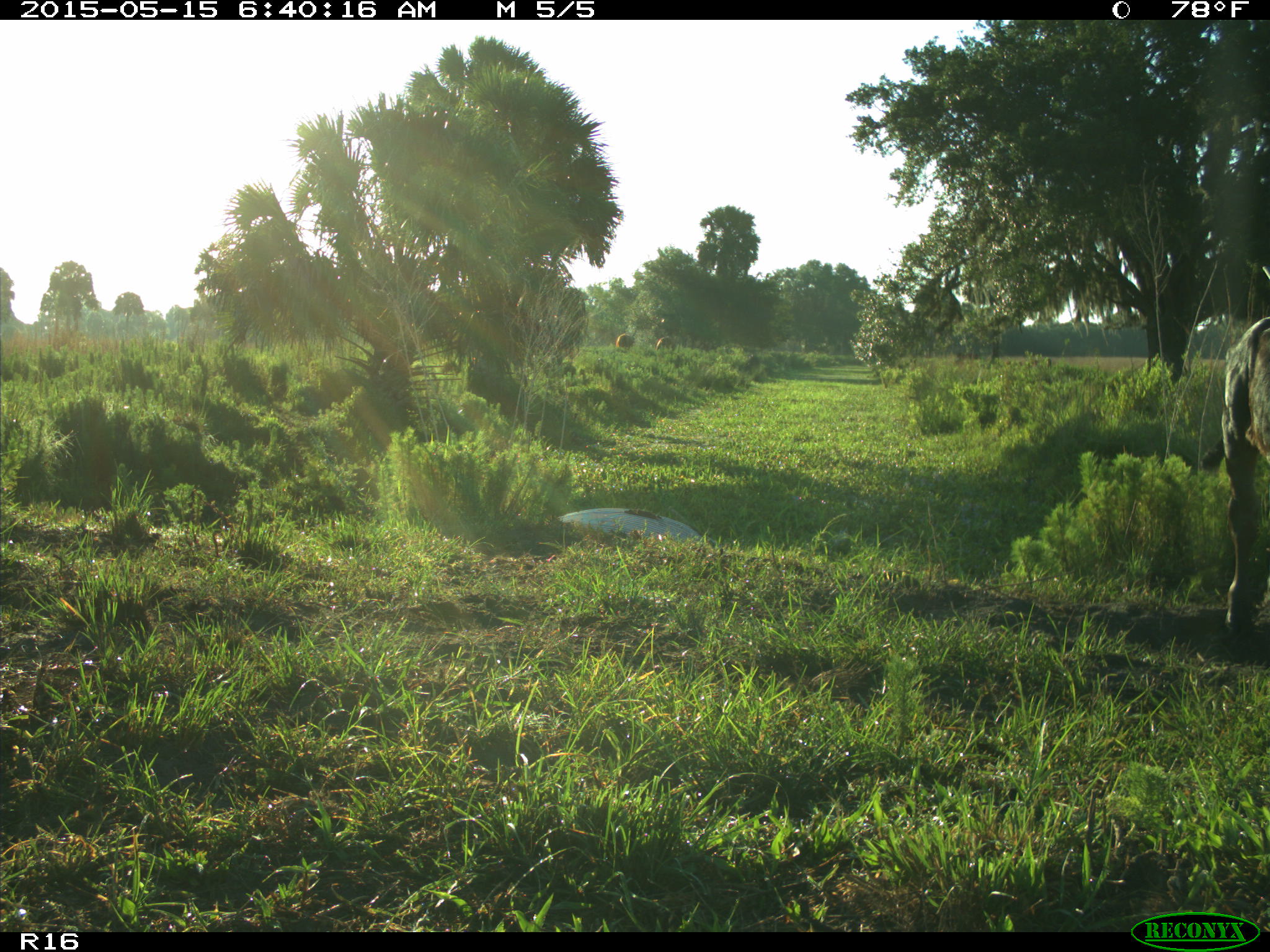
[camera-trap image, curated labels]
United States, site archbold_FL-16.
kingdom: Animalia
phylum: Chordata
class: Mammalia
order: Artiodactyla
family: Bovidae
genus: Bos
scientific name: Bos taurus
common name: domestic cow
Bos taurus (domestic cow).